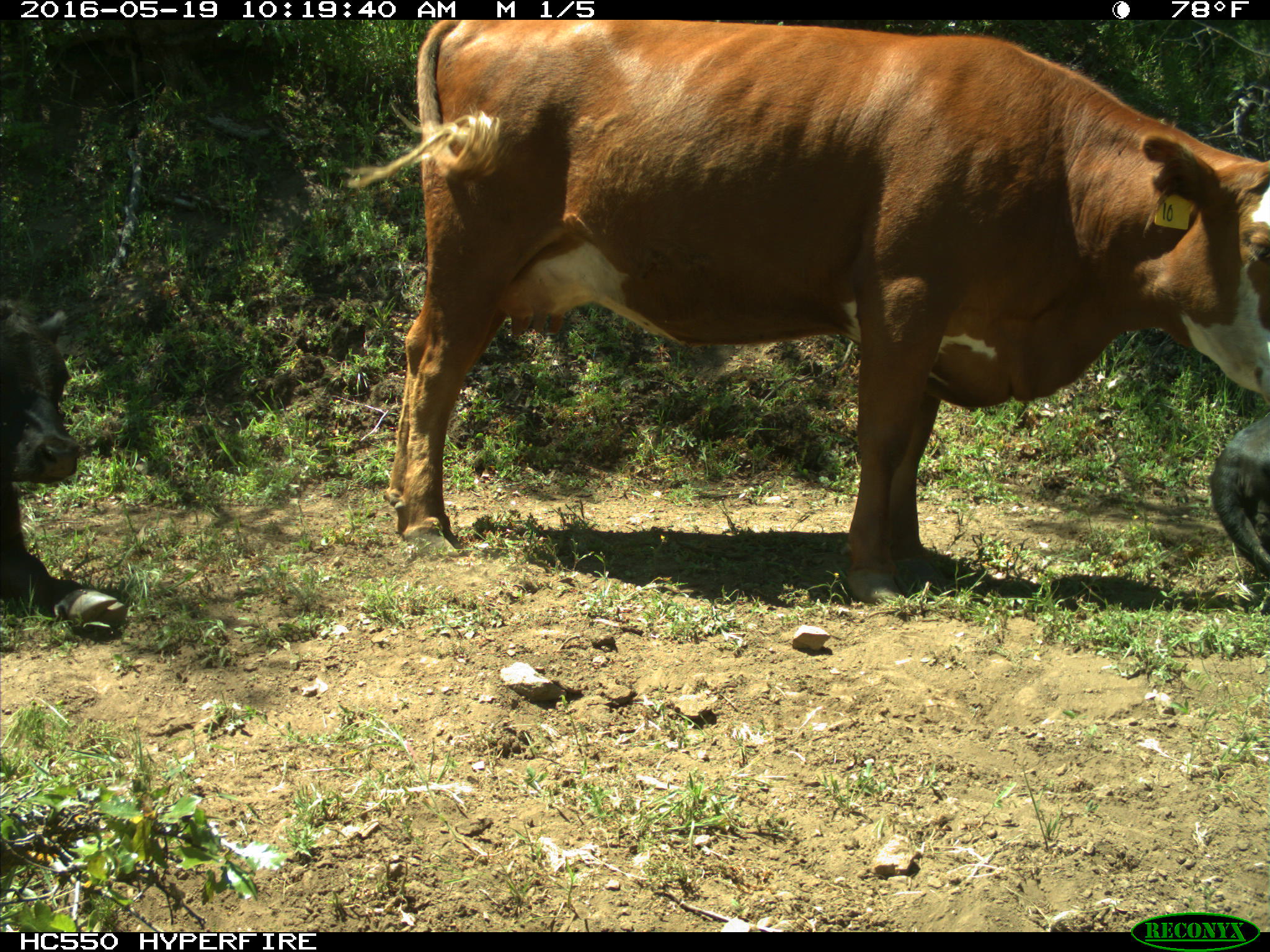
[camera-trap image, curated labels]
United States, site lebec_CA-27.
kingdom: Animalia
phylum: Chordata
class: Mammalia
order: Artiodactyla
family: Bovidae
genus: Bos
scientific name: Bos taurus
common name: domestic cow